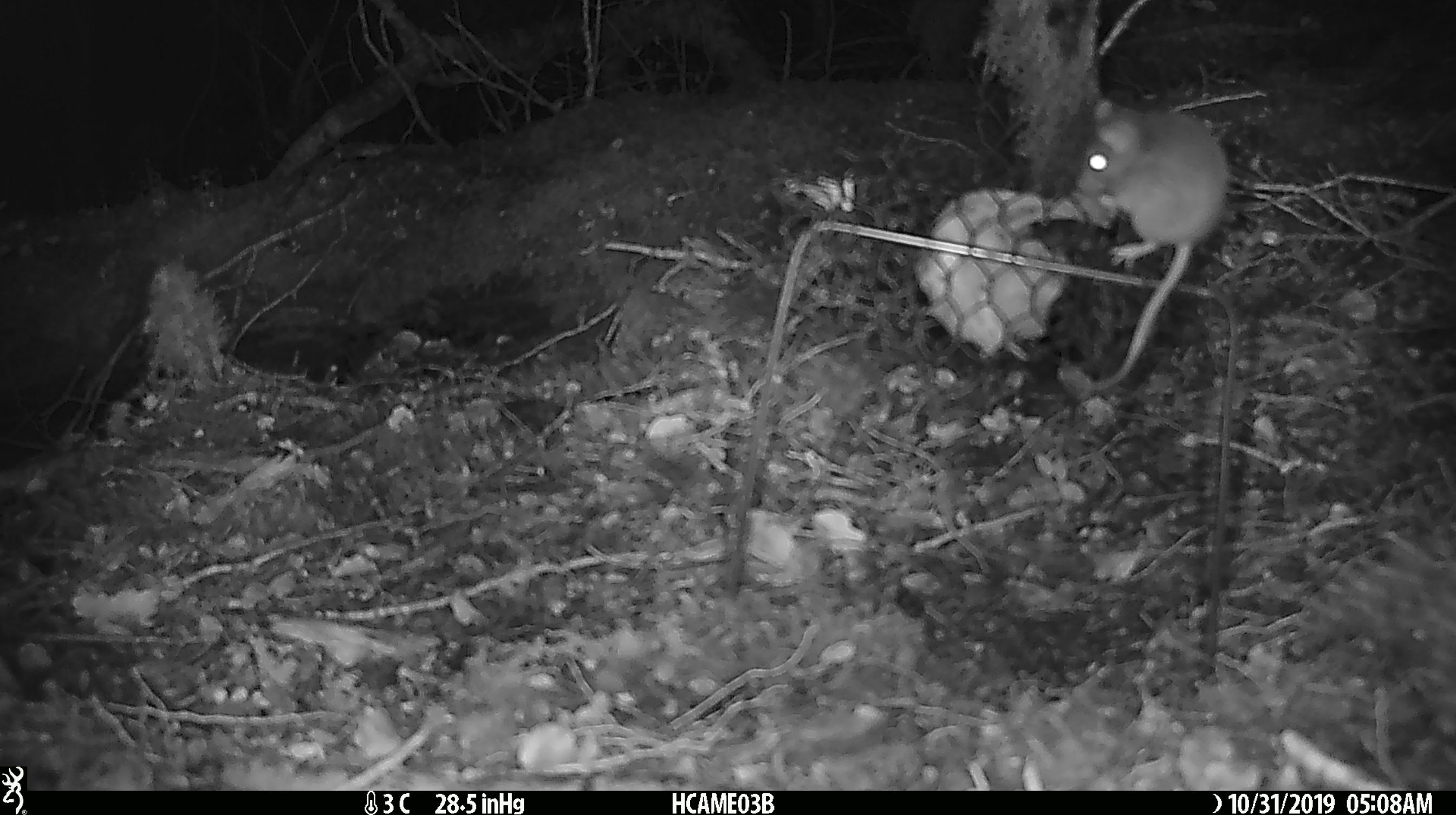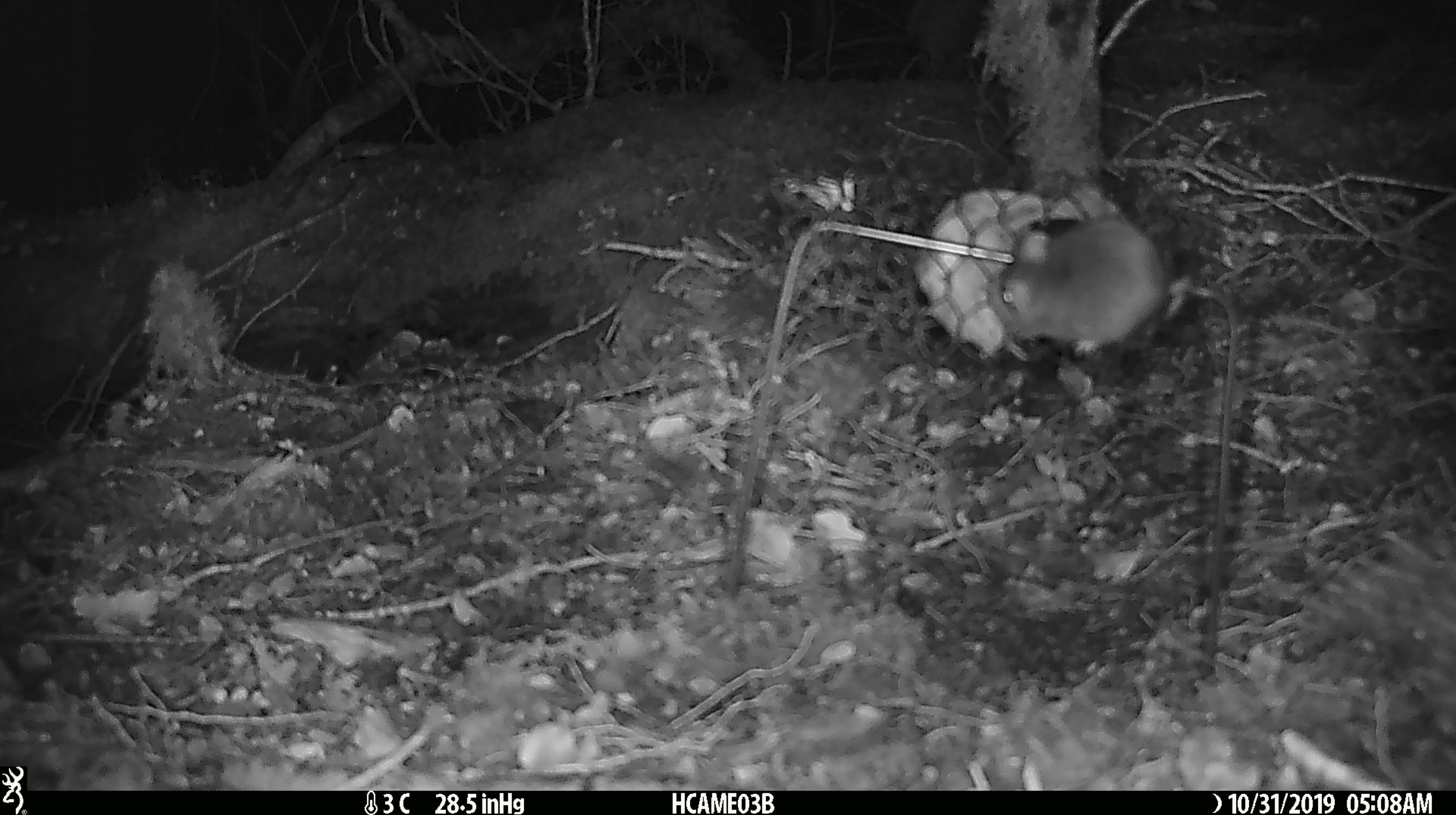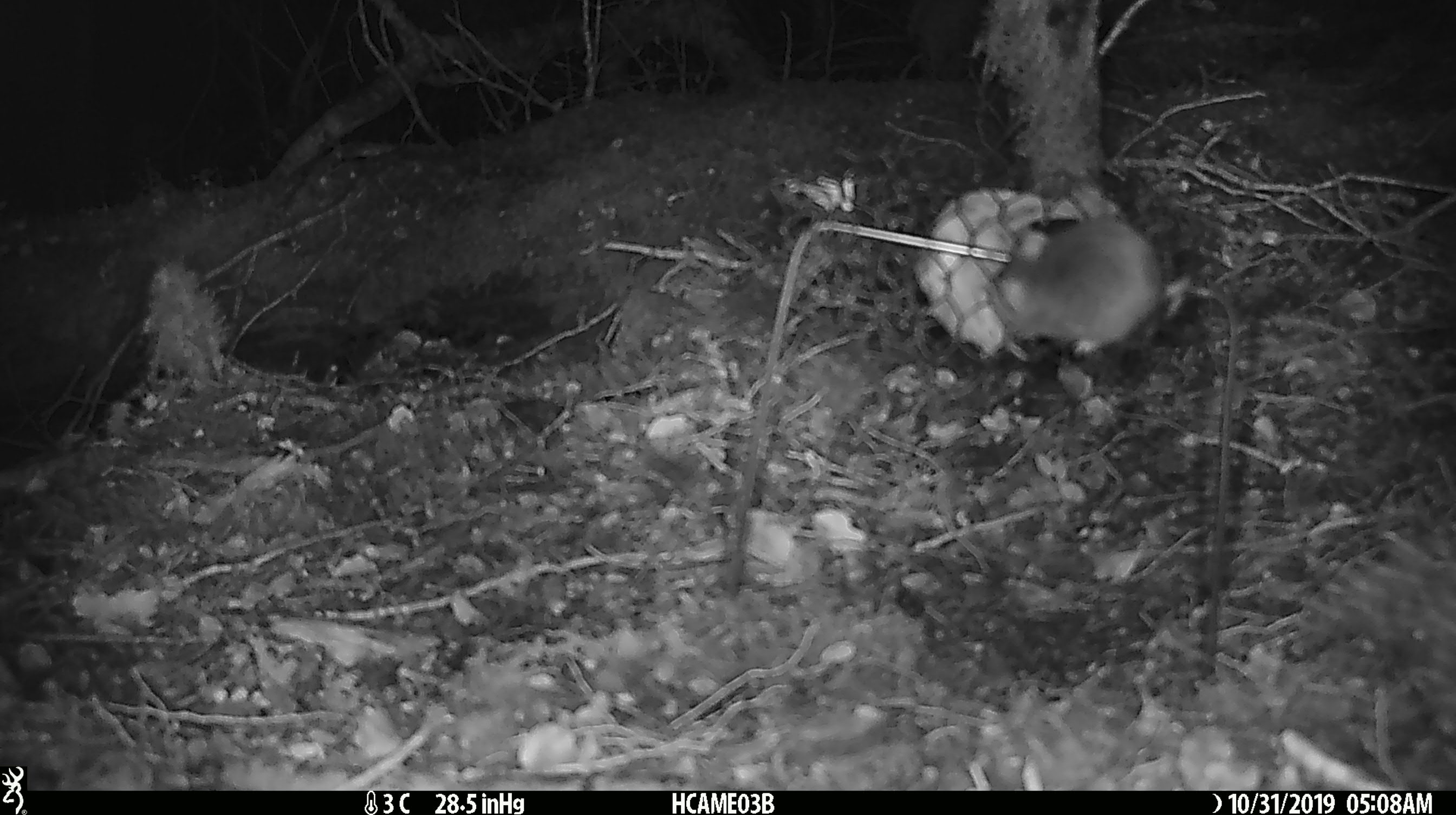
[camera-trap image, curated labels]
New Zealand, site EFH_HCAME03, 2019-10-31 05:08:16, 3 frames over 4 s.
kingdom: Animalia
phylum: Chordata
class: Mammalia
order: Rodentia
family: Muridae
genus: Mus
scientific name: Mus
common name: mouse